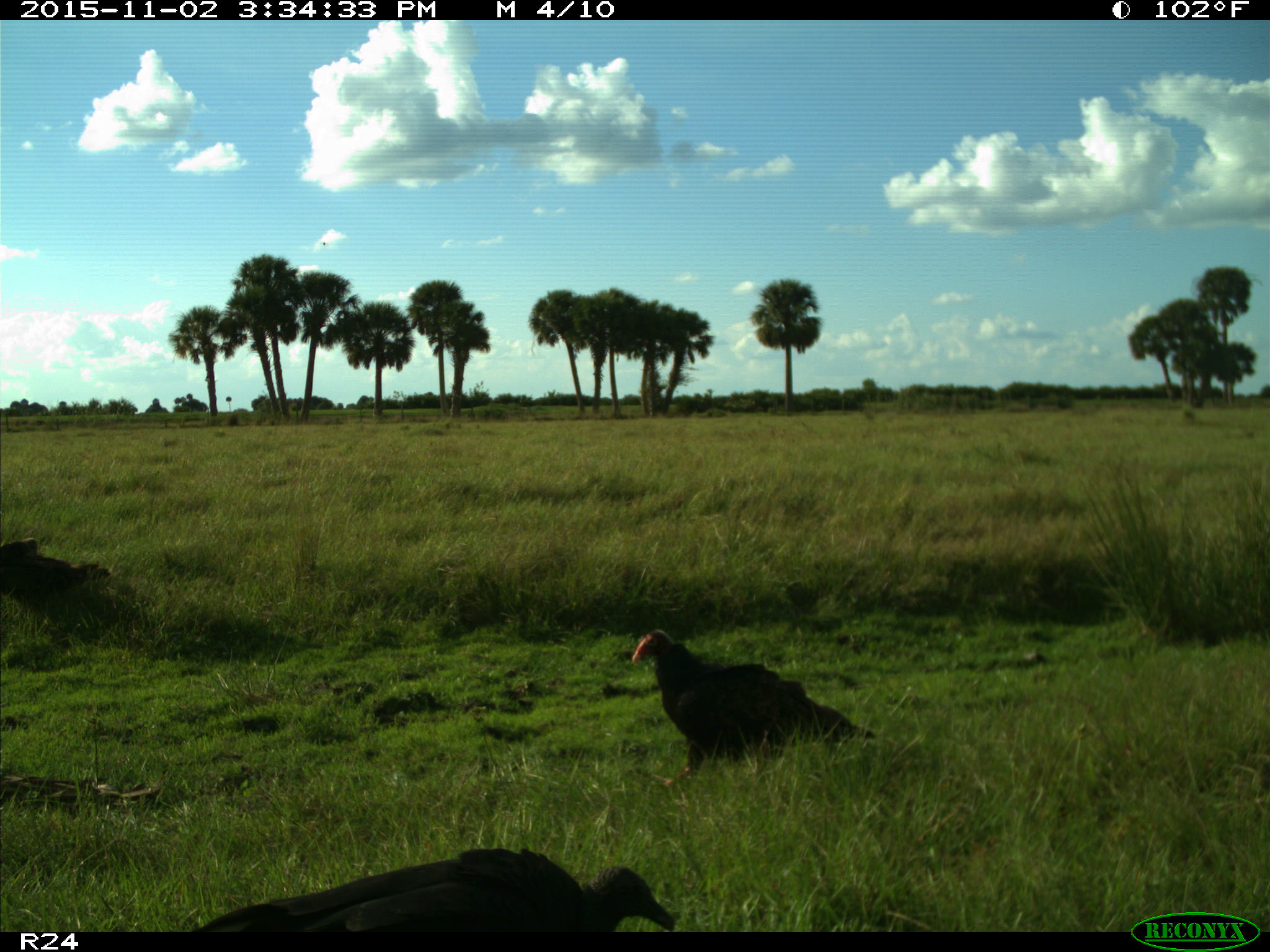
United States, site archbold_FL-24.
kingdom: Animalia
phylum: Chordata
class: Aves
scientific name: Aves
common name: birds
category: unidentified bird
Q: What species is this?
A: Unidentified bird (birds) (Aves).